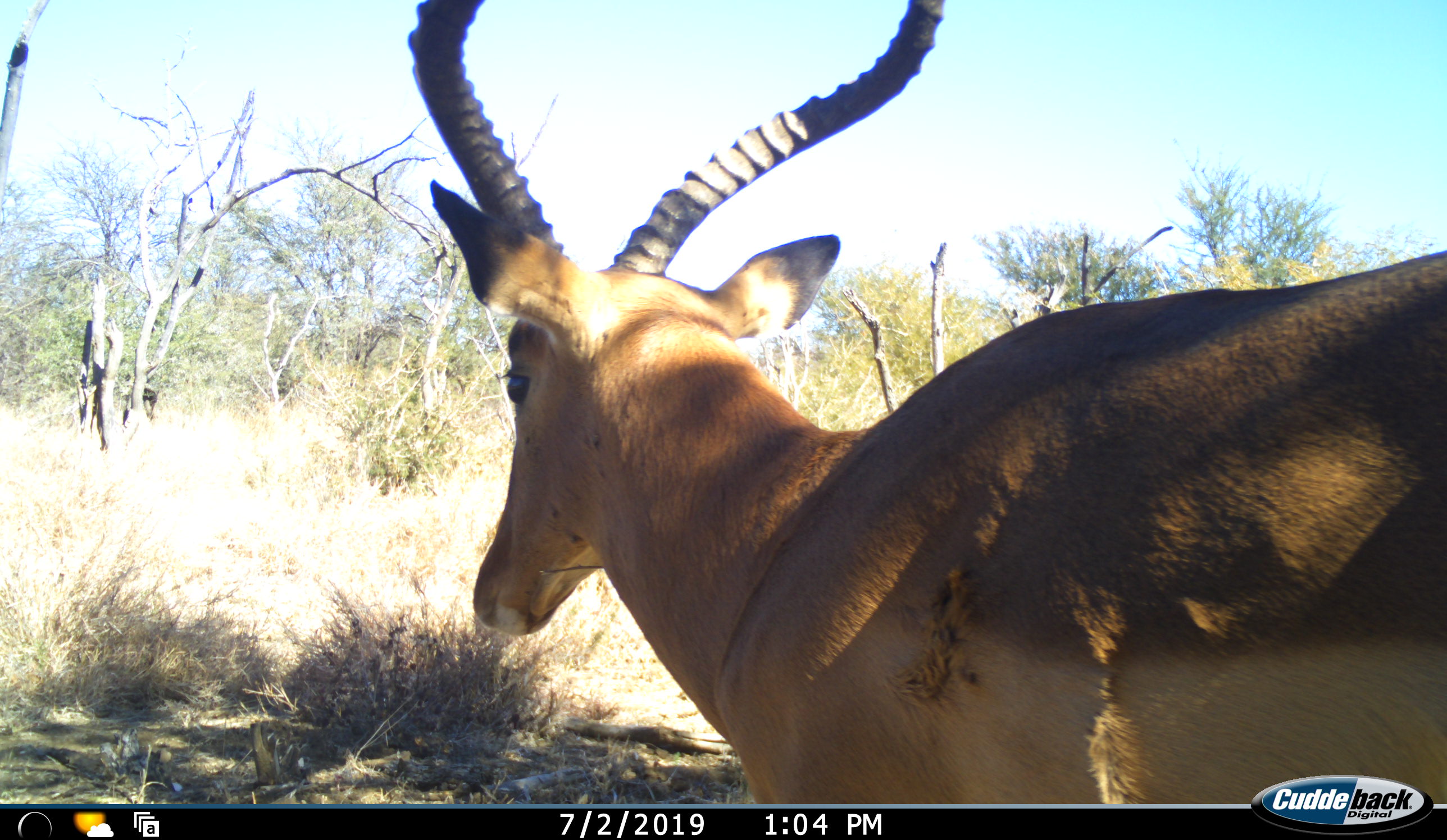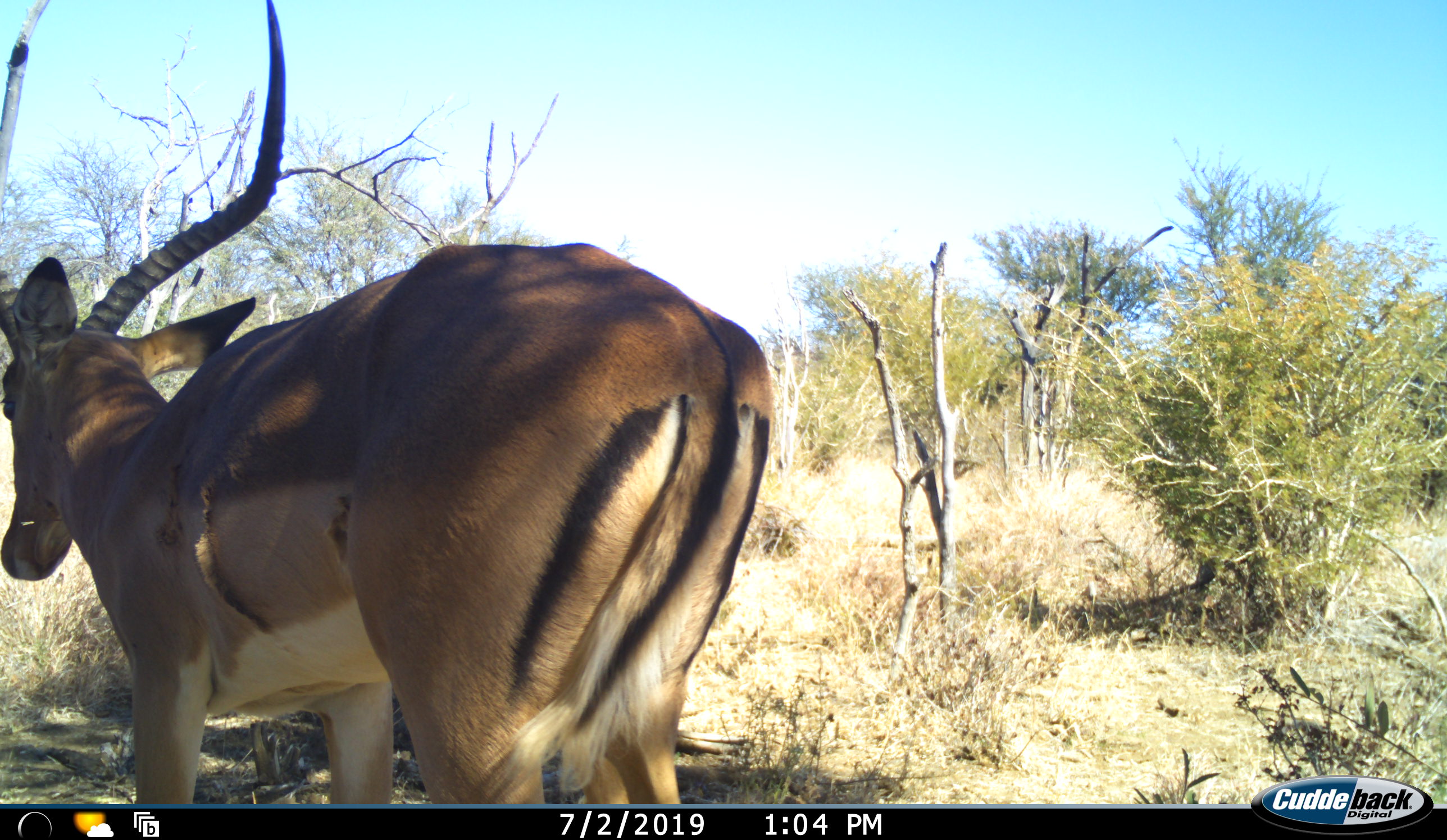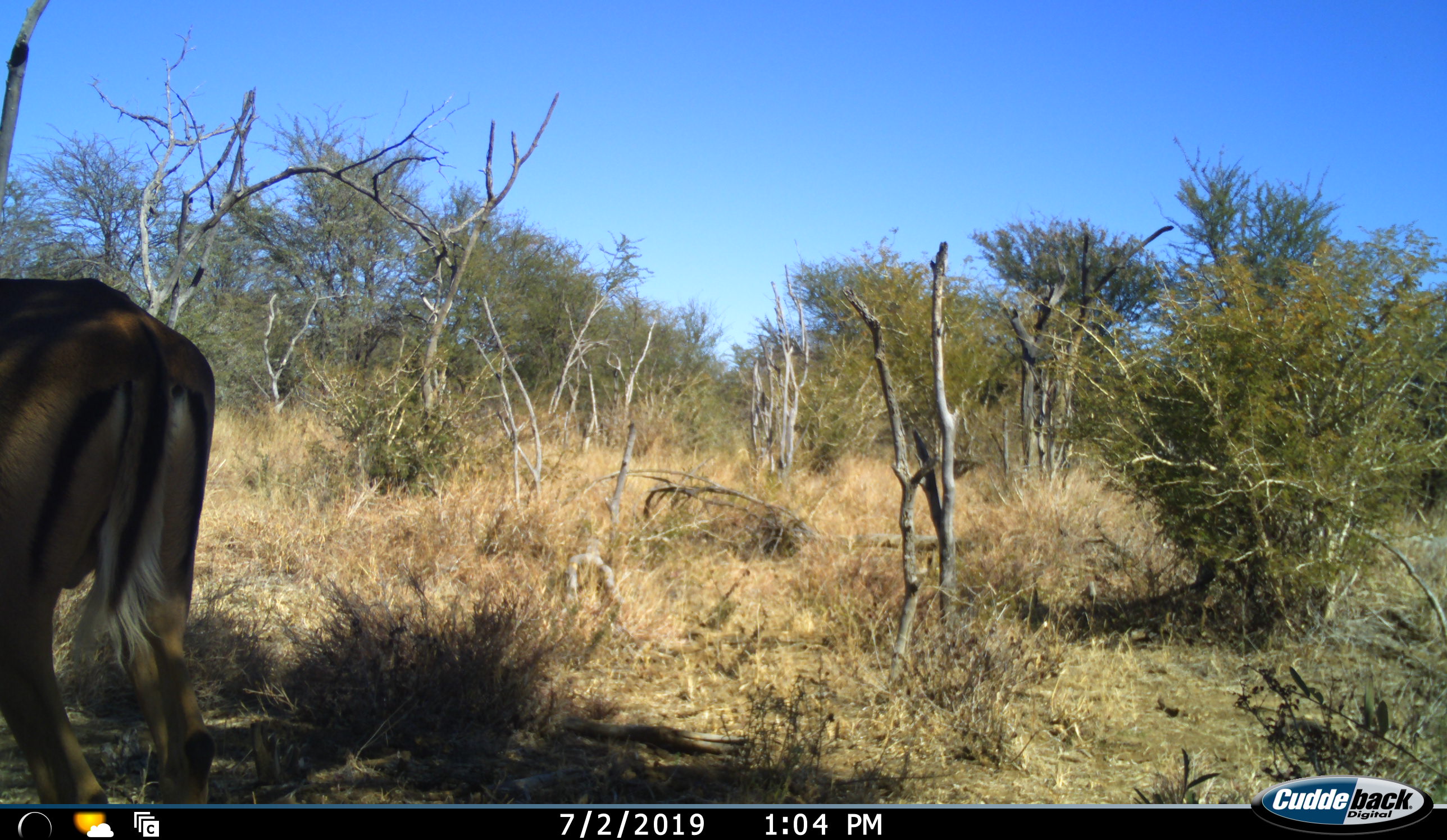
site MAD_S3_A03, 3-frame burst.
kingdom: Animalia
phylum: Chordata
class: Mammalia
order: Artiodactyla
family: Bovidae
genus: Aepyceros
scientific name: Aepyceros melampus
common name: impala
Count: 1.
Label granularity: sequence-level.